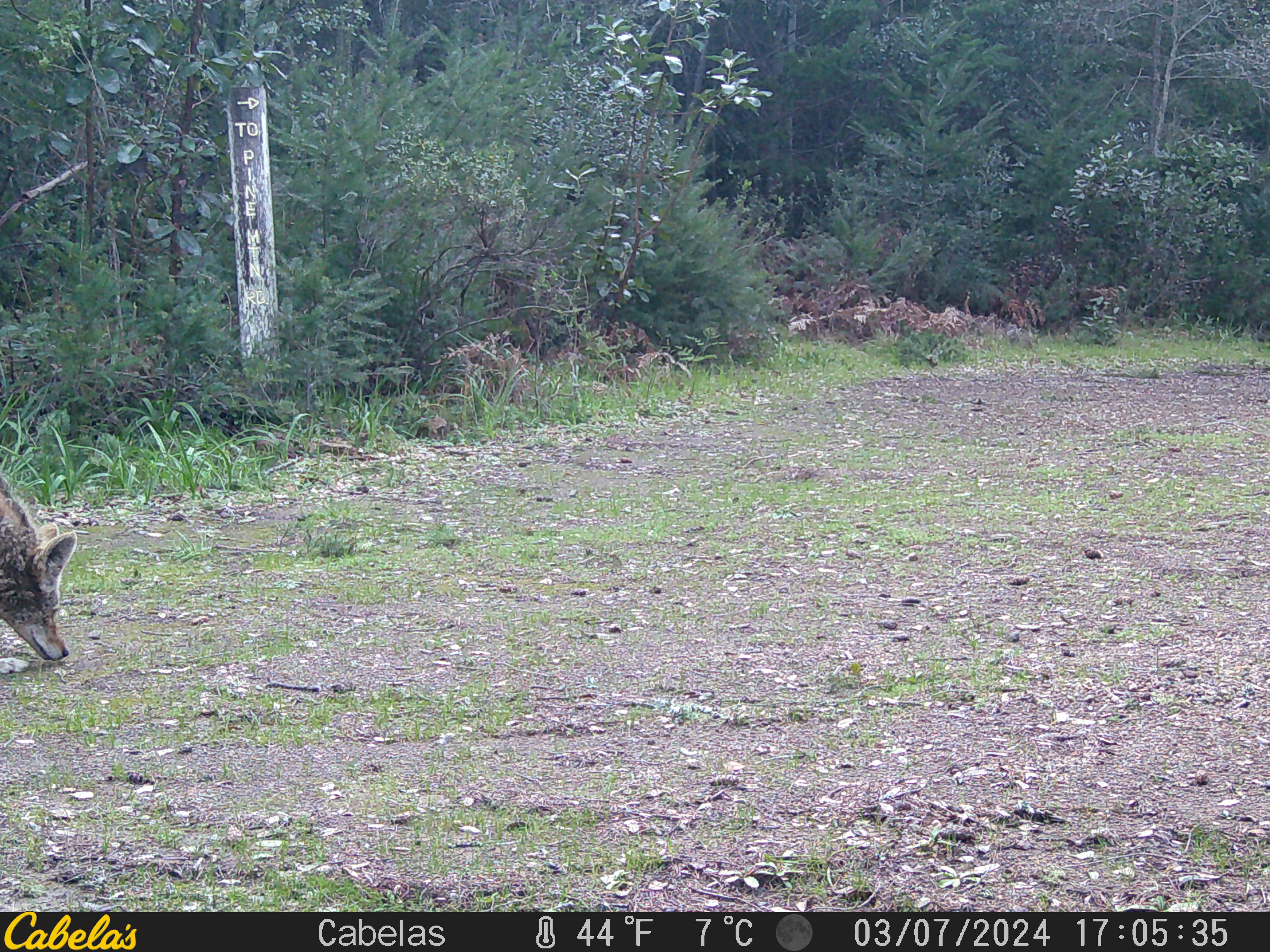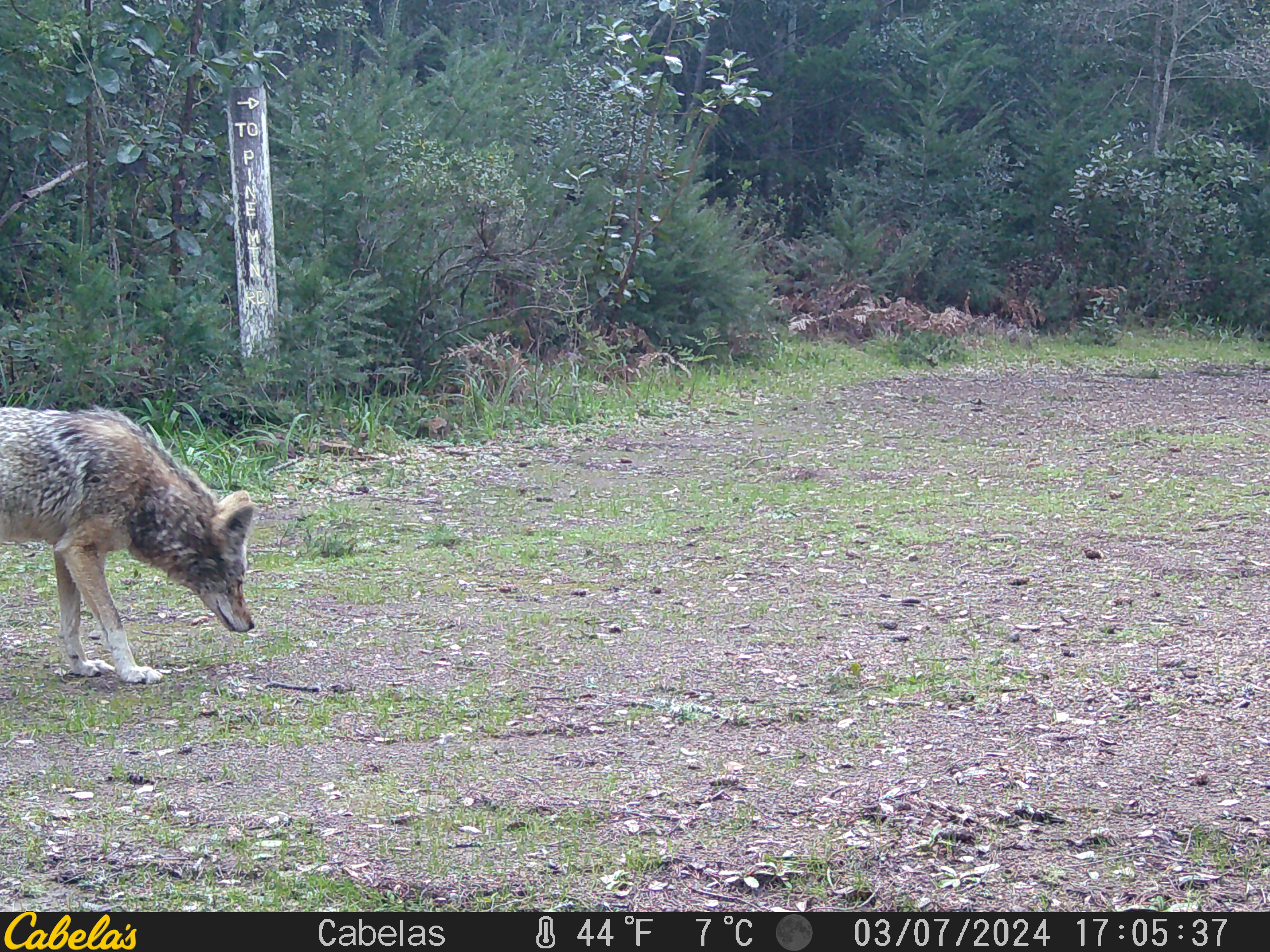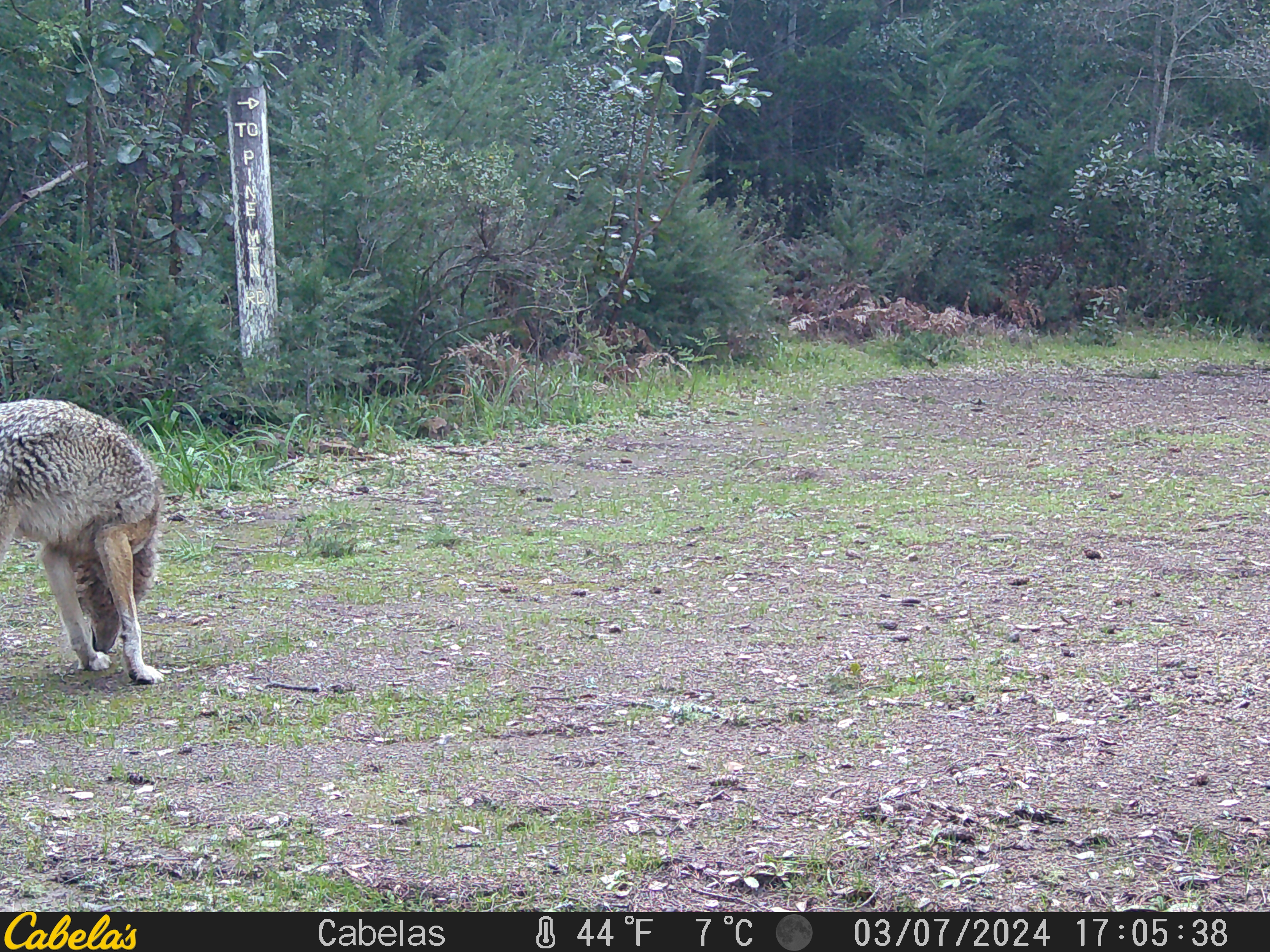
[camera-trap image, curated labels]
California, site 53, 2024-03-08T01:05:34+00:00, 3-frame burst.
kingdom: Animalia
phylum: Chordata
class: Mammalia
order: Carnivora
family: Canidae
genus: Canis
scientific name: Canis latrans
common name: coyote